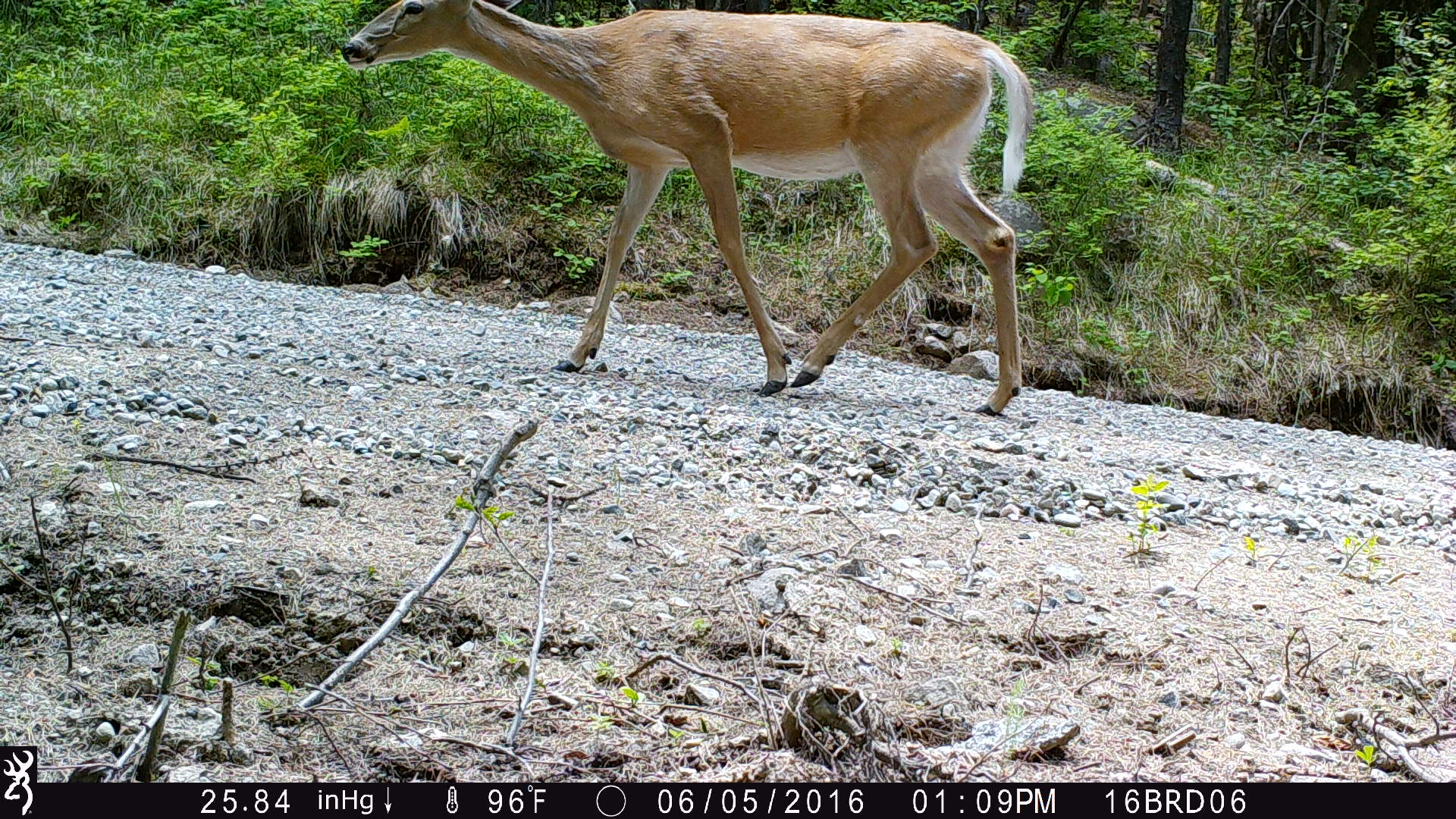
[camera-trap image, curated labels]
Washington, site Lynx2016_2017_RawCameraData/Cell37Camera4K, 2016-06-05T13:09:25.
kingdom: Animalia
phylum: Chordata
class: Mammalia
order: Artiodactyla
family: Cervidae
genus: Odocoileus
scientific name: Odocoileus virginianus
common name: white-tailed deer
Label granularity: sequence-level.